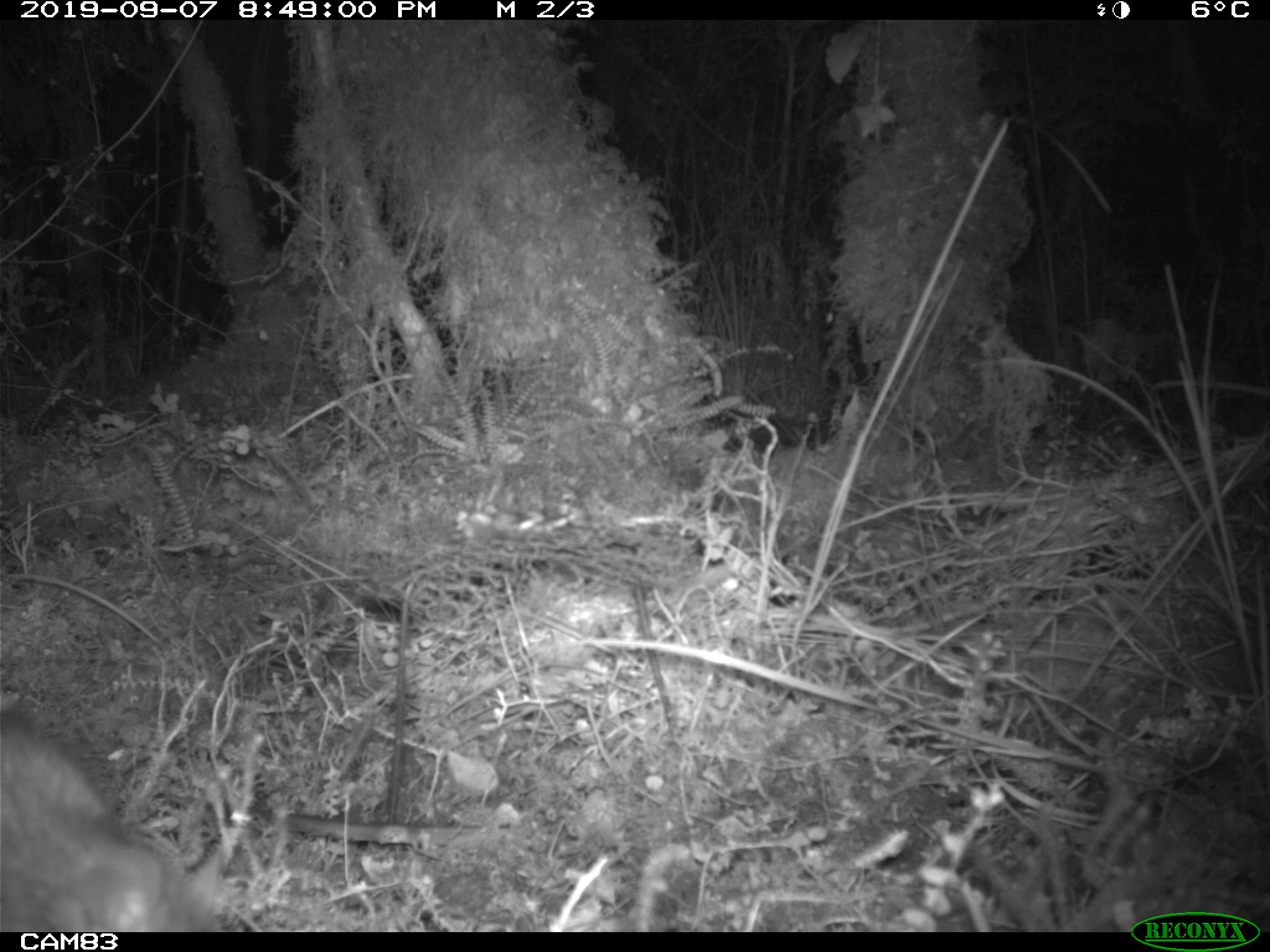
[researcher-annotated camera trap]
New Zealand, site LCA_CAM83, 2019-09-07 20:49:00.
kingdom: Animalia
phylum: Chordata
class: Mammalia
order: Rodentia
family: Muridae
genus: Rattus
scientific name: Rattus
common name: rat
Rat (Rattus).